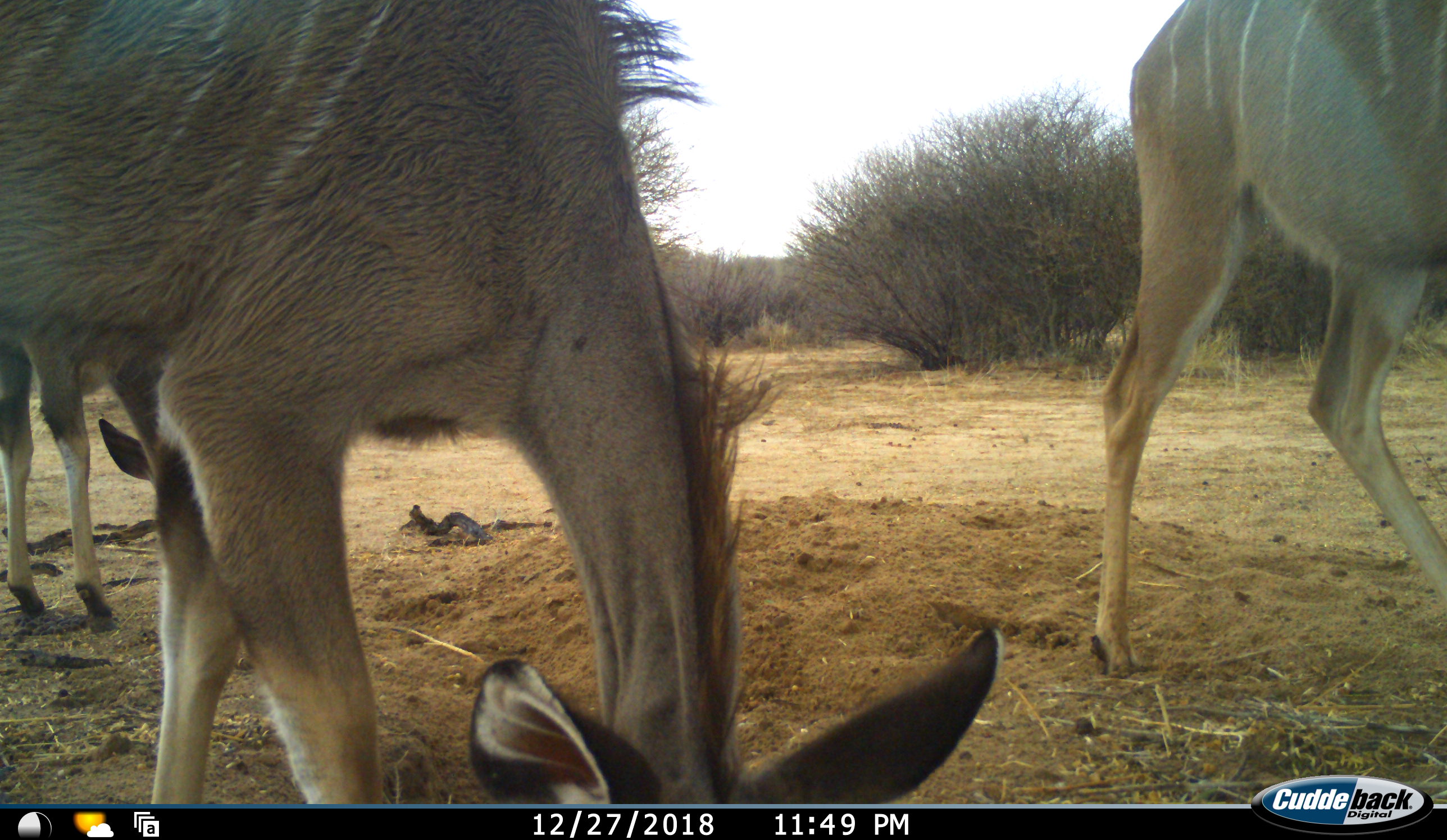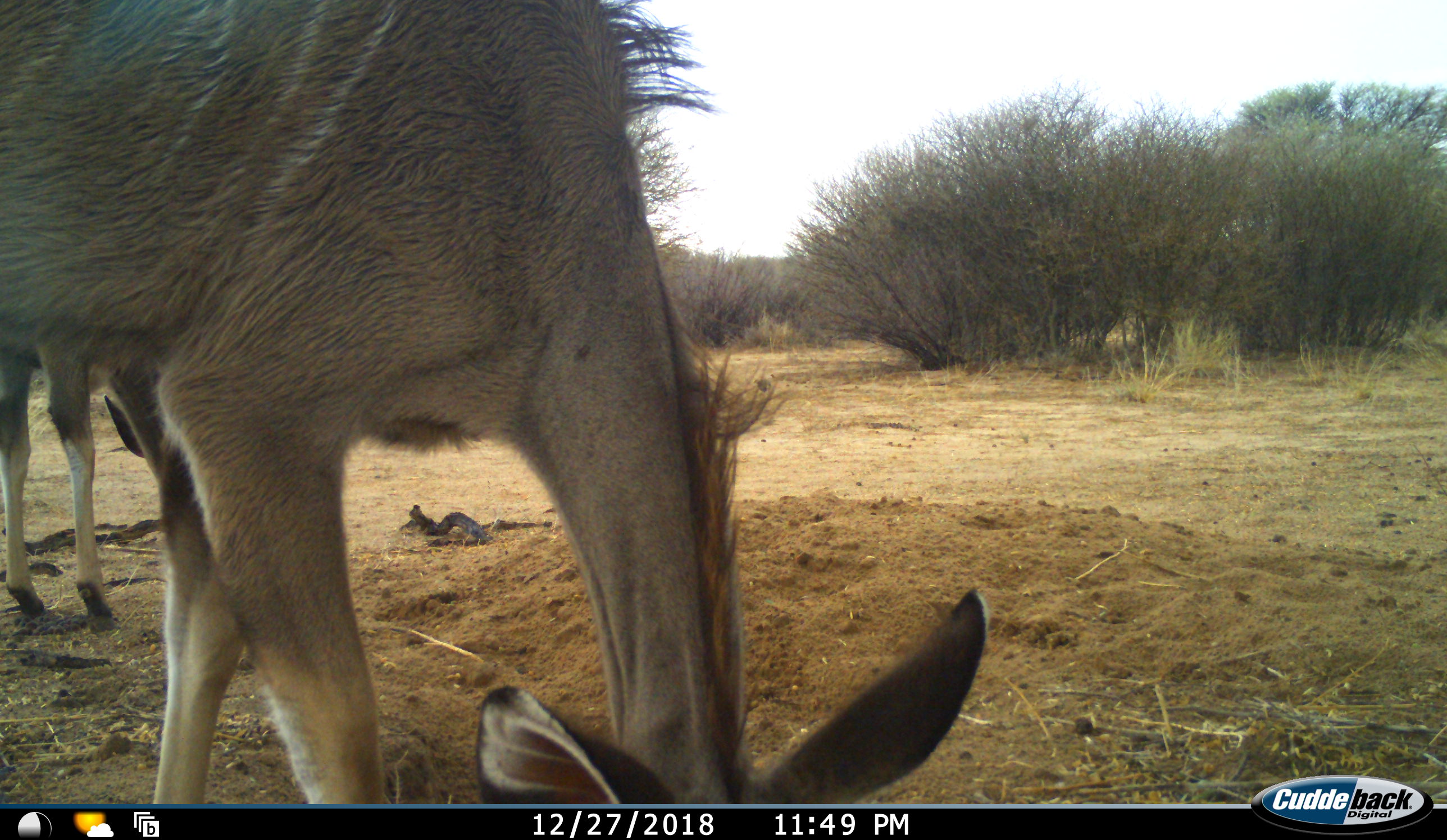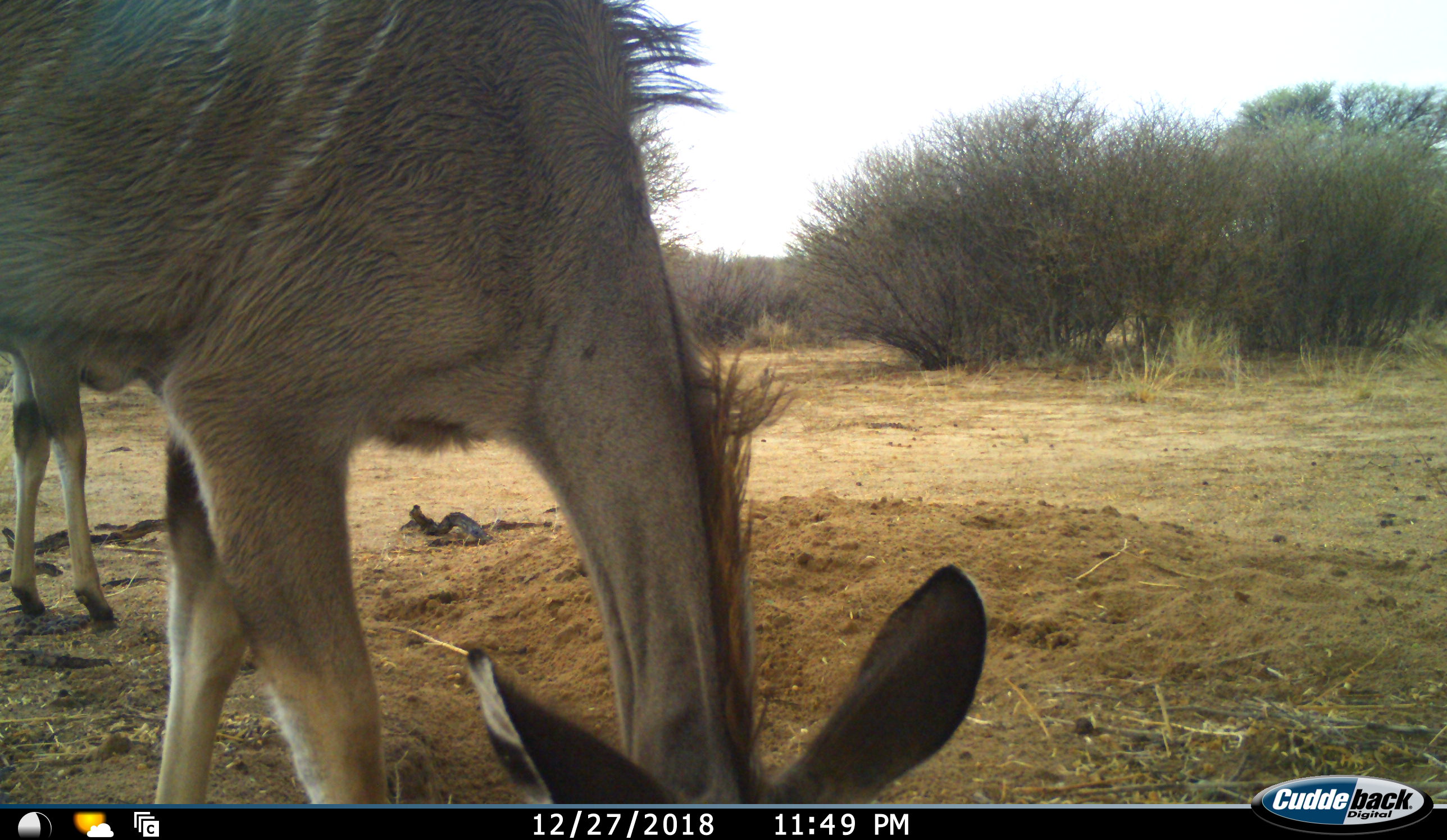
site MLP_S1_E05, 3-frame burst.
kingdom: Animalia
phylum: Chordata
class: Mammalia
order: Artiodactyla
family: Bovidae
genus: Tragelaphus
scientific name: Tragelaphus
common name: kudu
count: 3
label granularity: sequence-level